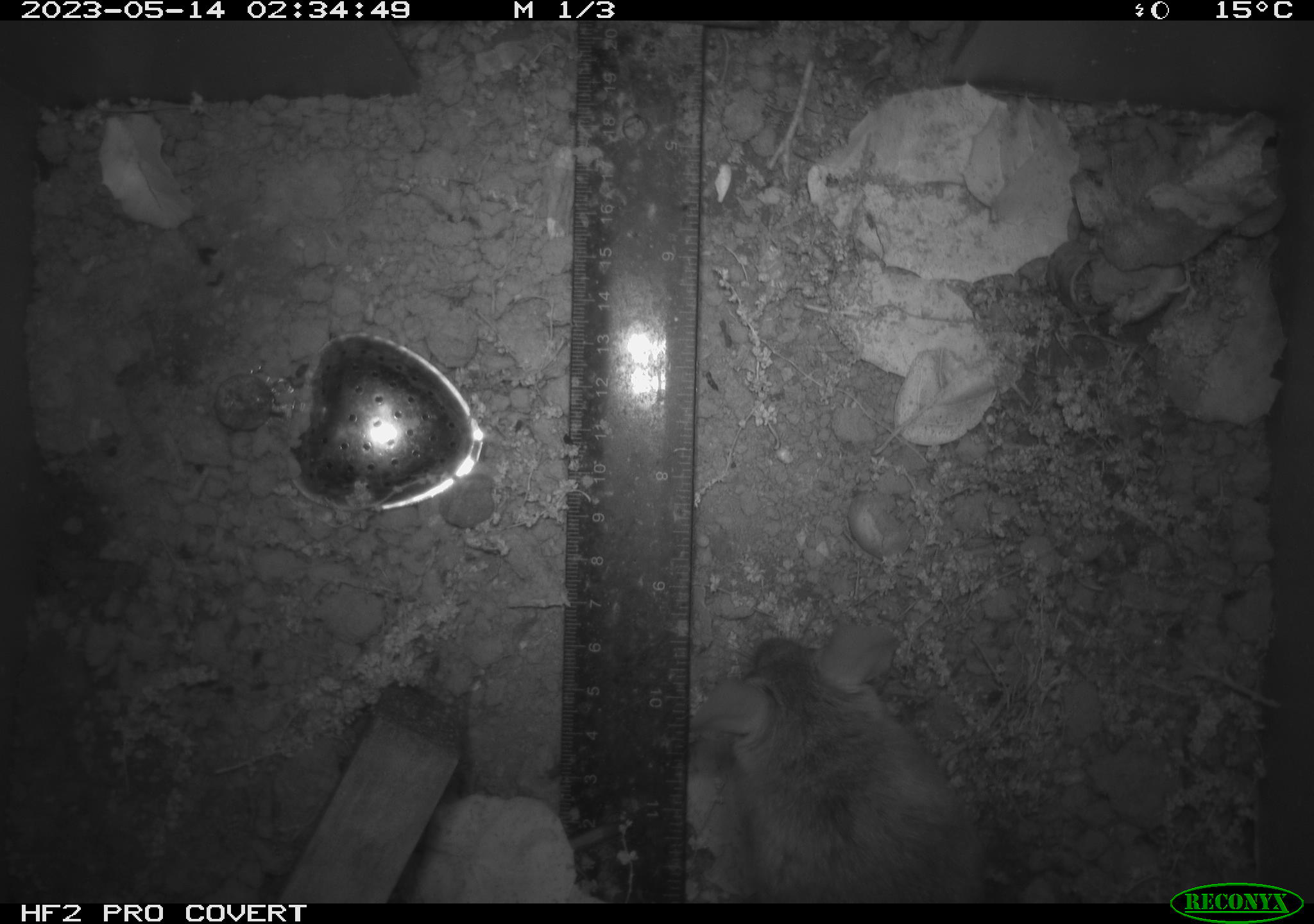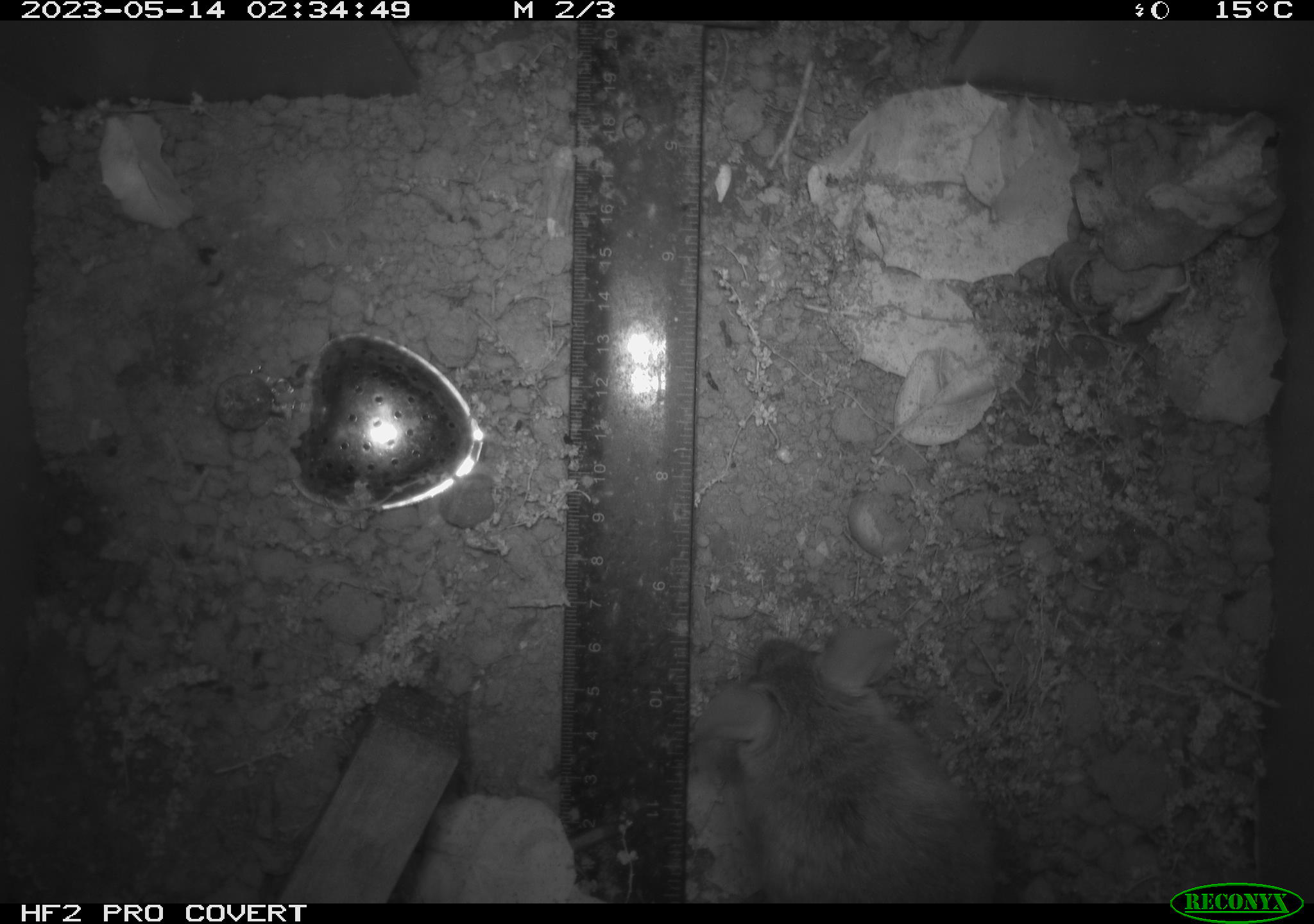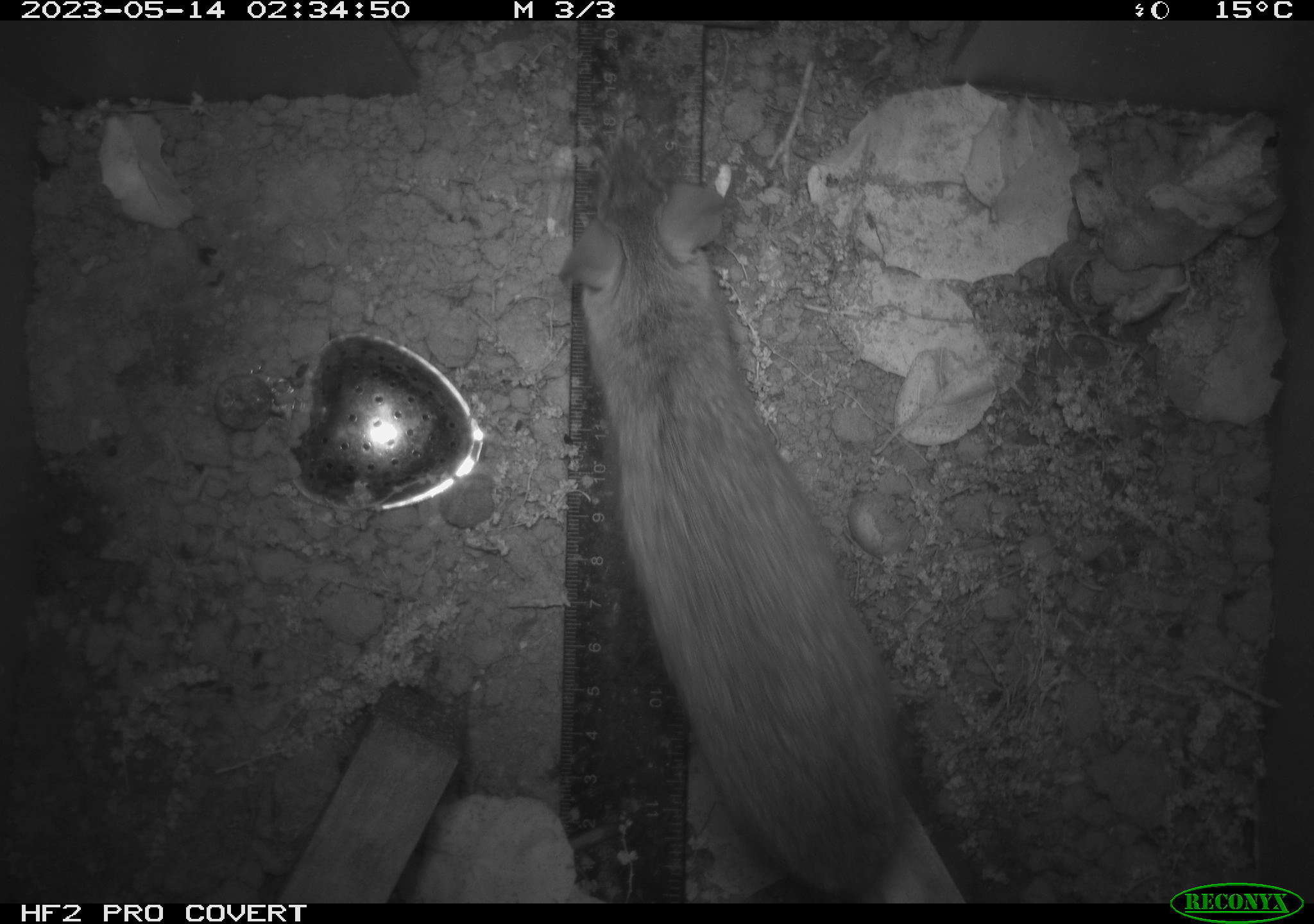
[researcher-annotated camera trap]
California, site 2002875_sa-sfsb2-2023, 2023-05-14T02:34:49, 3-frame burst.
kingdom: Animalia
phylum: Chordata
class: Mammalia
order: Rodentia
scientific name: Rodentia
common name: mouse species